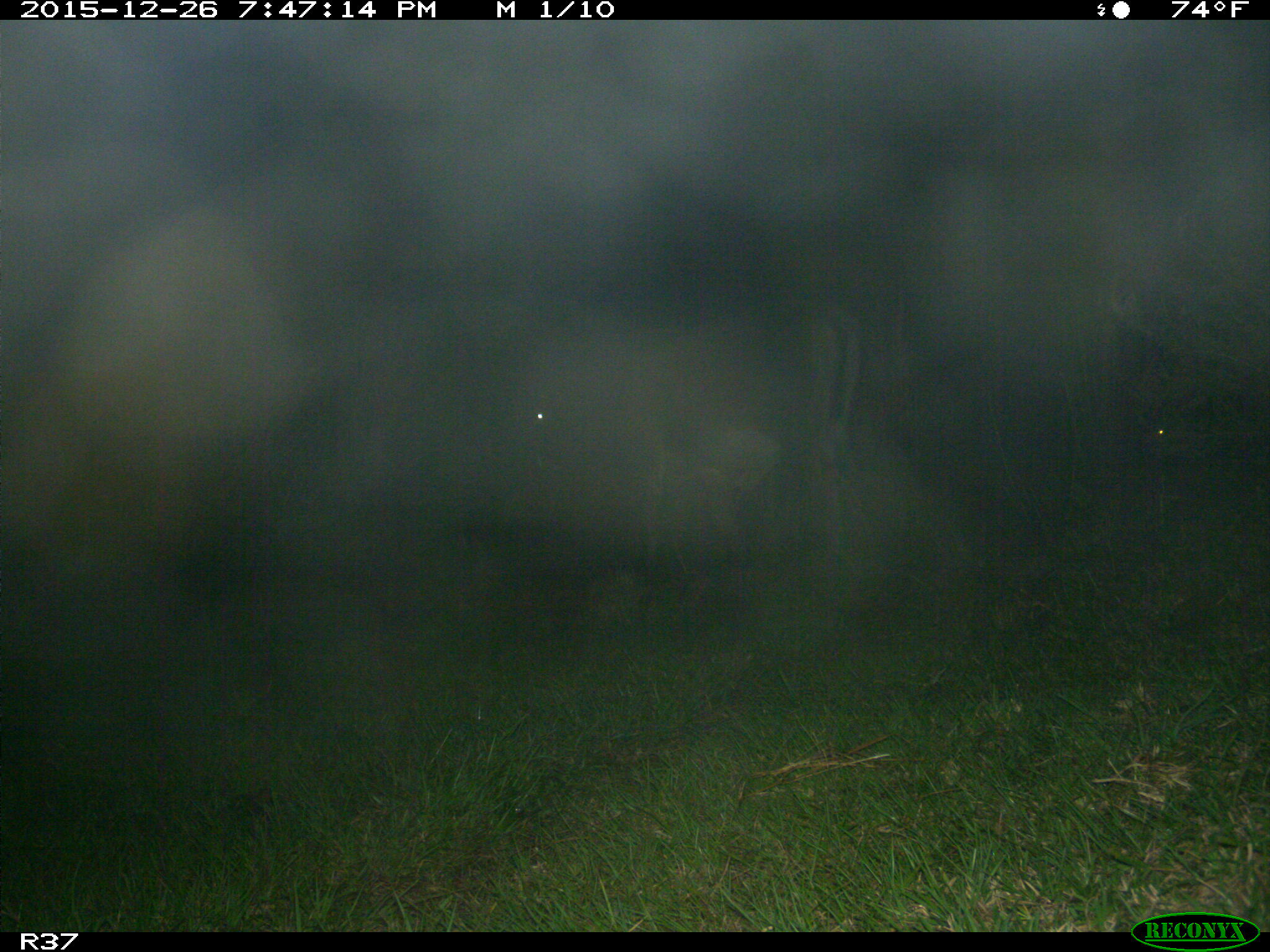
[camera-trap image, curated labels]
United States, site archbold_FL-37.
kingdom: Animalia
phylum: Chordata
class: Mammalia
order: Artiodactyla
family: Bovidae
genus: Bos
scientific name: Bos taurus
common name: domestic cow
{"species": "Bos taurus (domestic cow)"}